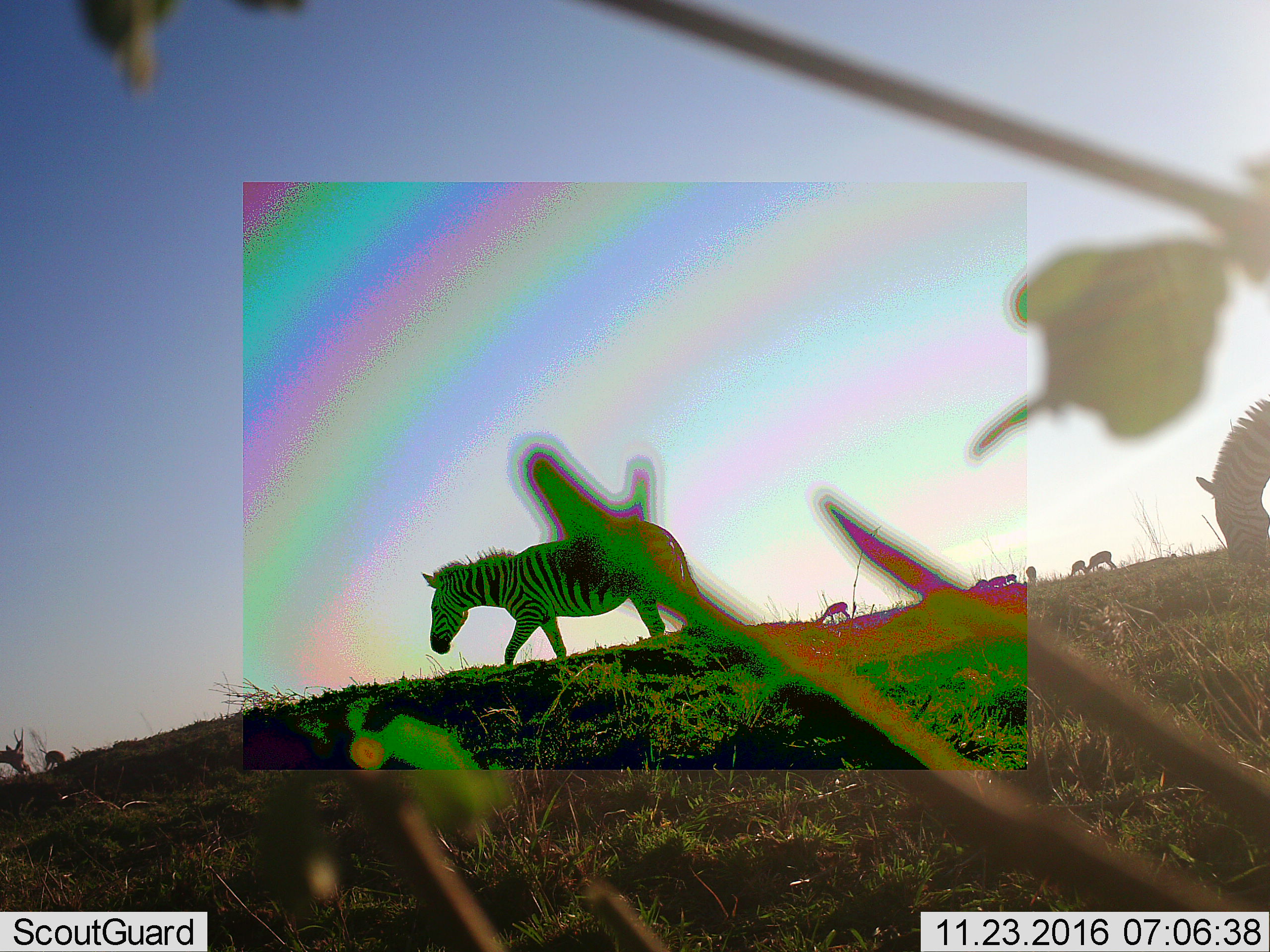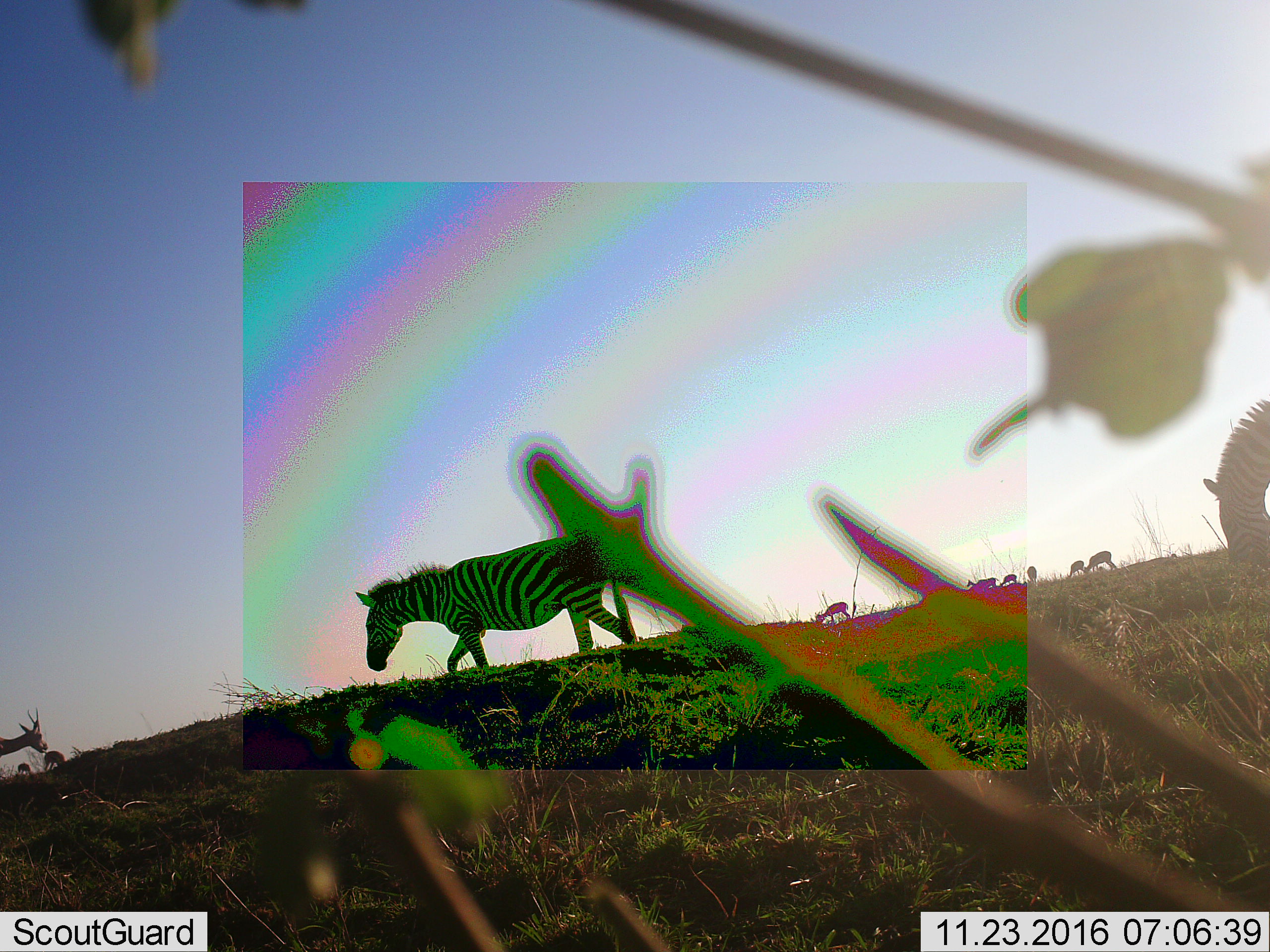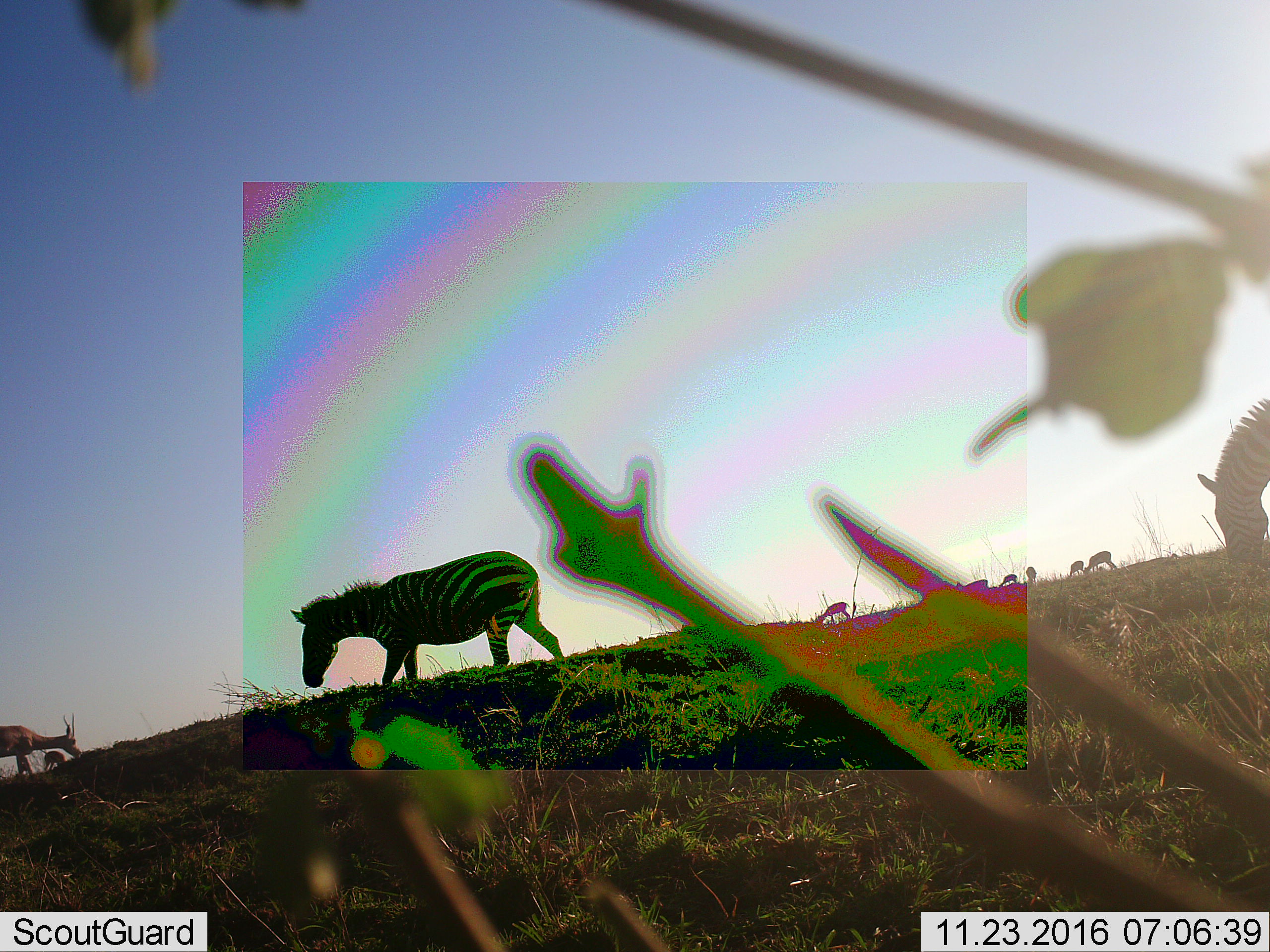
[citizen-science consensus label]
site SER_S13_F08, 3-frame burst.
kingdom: Animalia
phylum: Chordata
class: Mammalia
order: Perissodactyla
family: Equidae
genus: Equus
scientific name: Equus quagga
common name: plains zebra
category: zebraplains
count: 2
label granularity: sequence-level